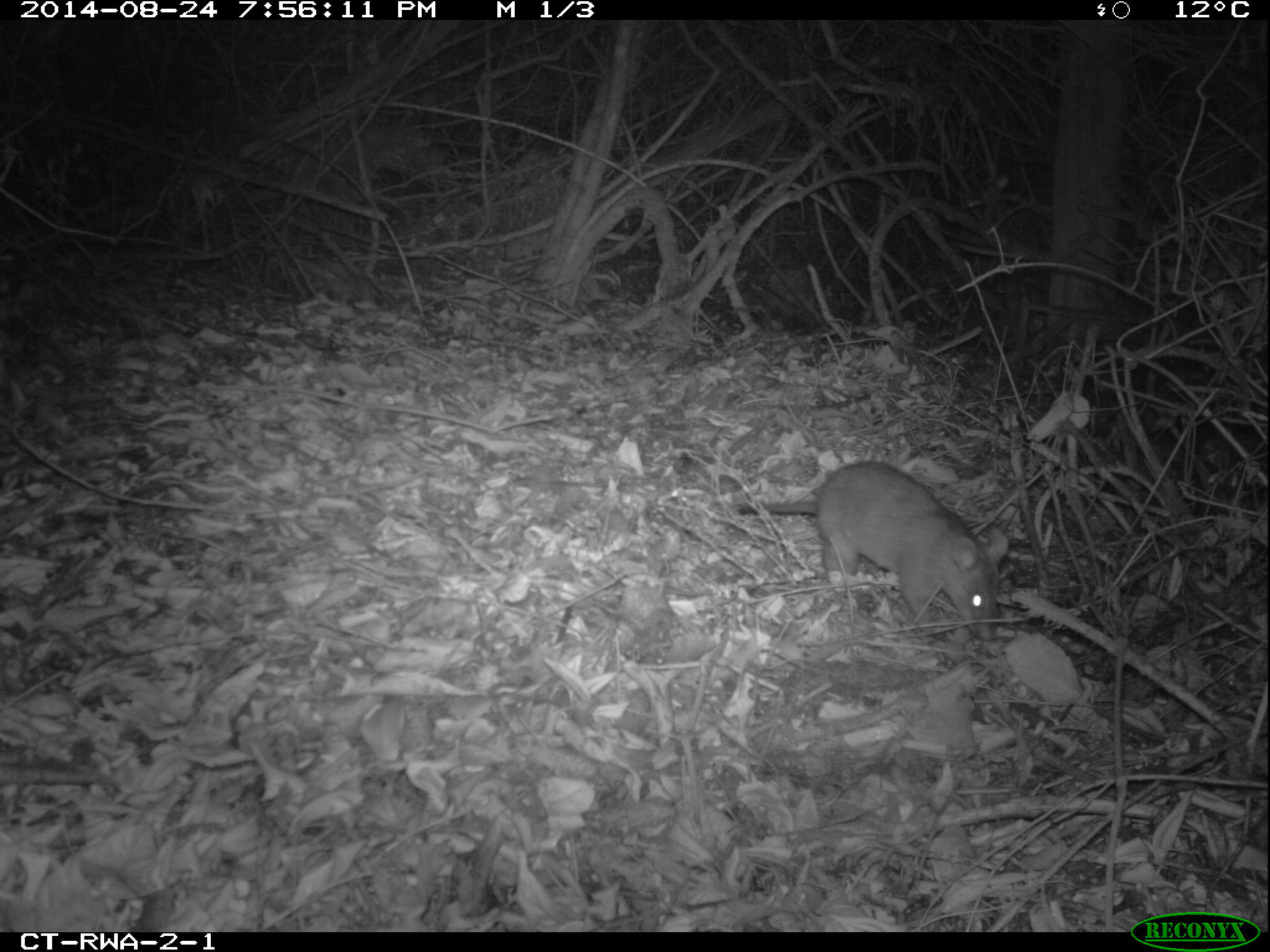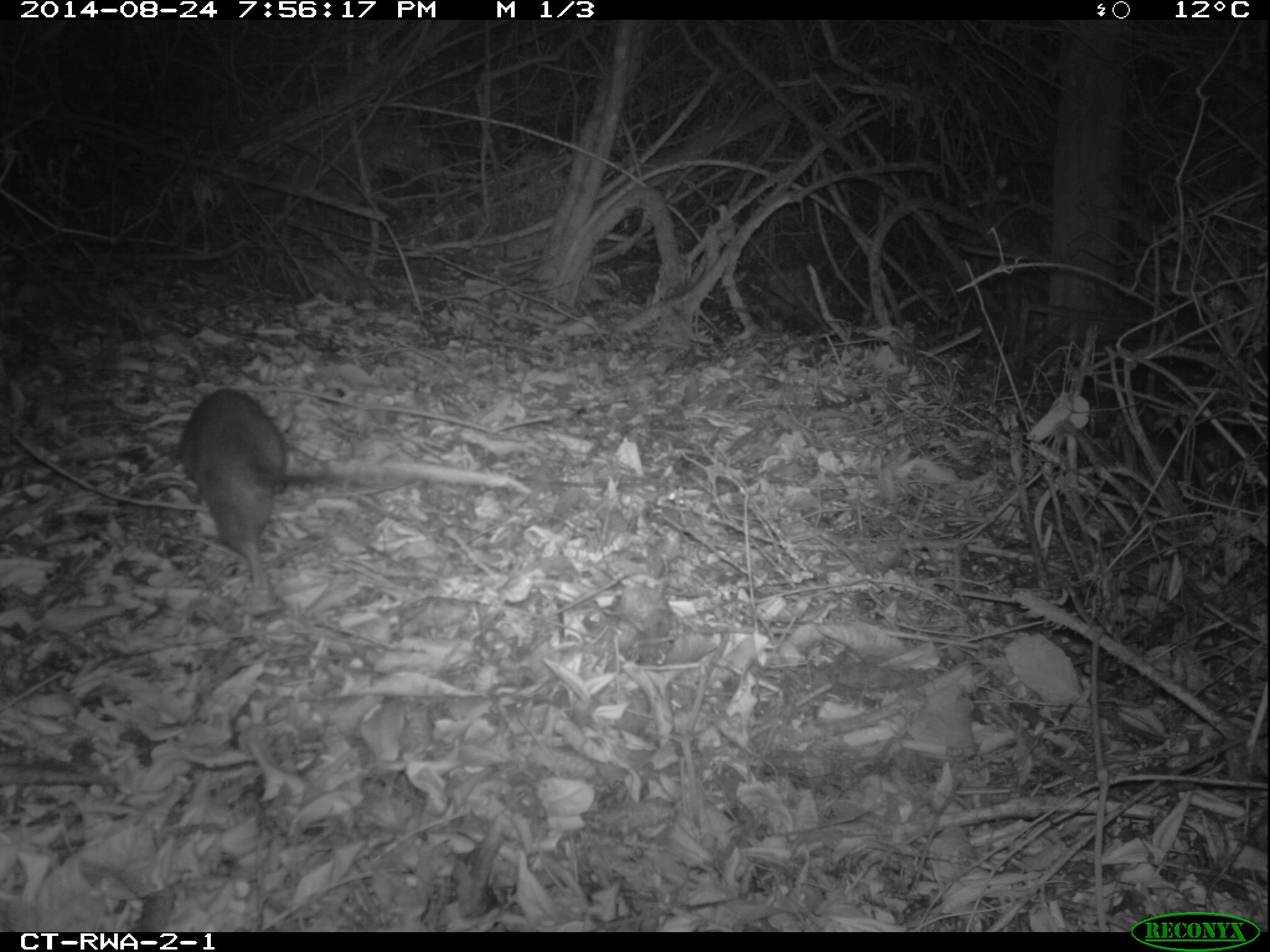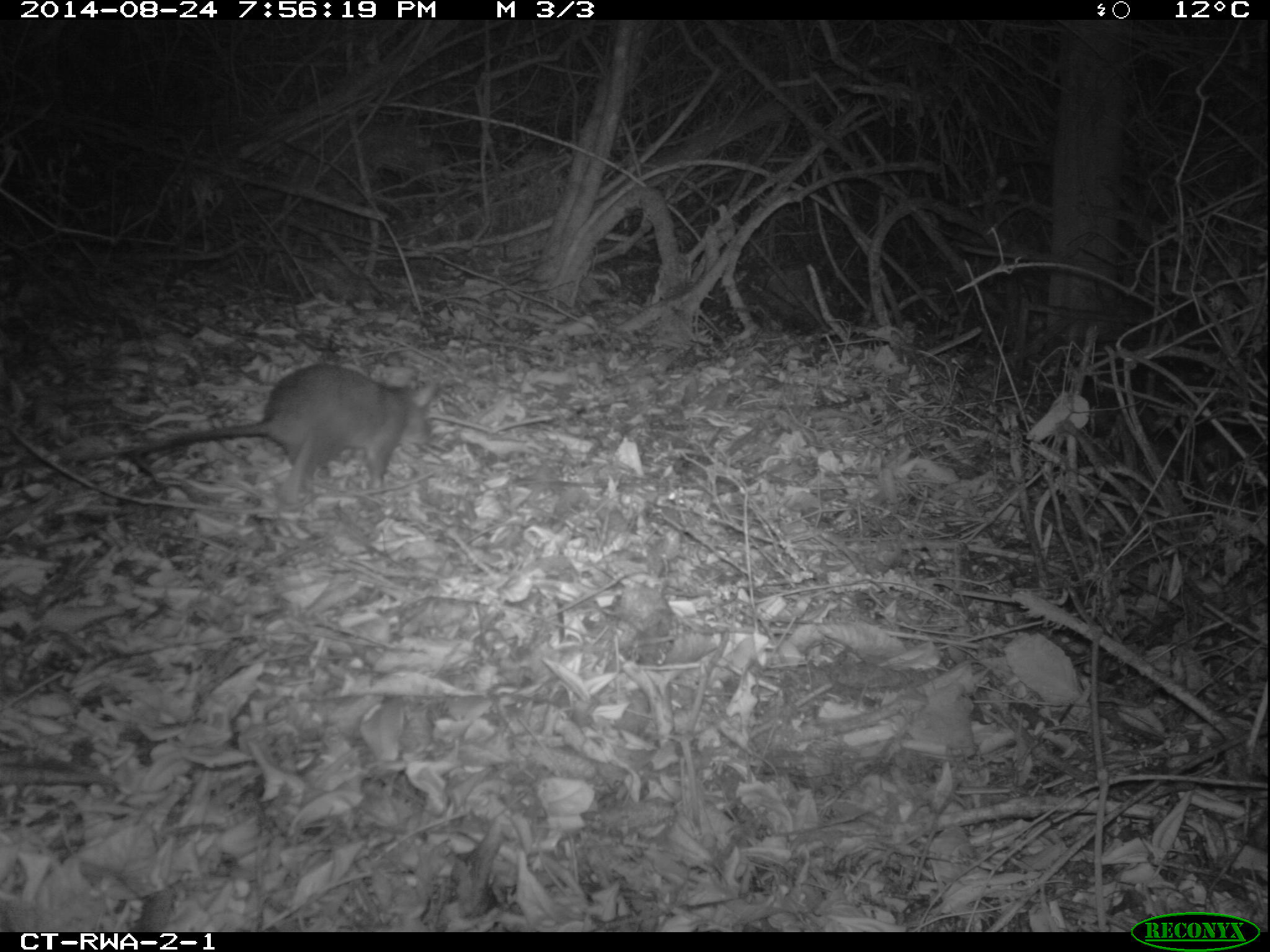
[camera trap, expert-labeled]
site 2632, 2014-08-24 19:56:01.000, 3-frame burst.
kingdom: Animalia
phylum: Chordata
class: Mammalia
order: Rodentia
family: Nesomyidae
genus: Cricetomys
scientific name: Cricetomys gambianus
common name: african giant pouched rat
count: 1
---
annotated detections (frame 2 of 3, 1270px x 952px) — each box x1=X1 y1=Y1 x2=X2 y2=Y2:
cricetomys gambianus: x1=171 y1=384 x2=297 y2=594